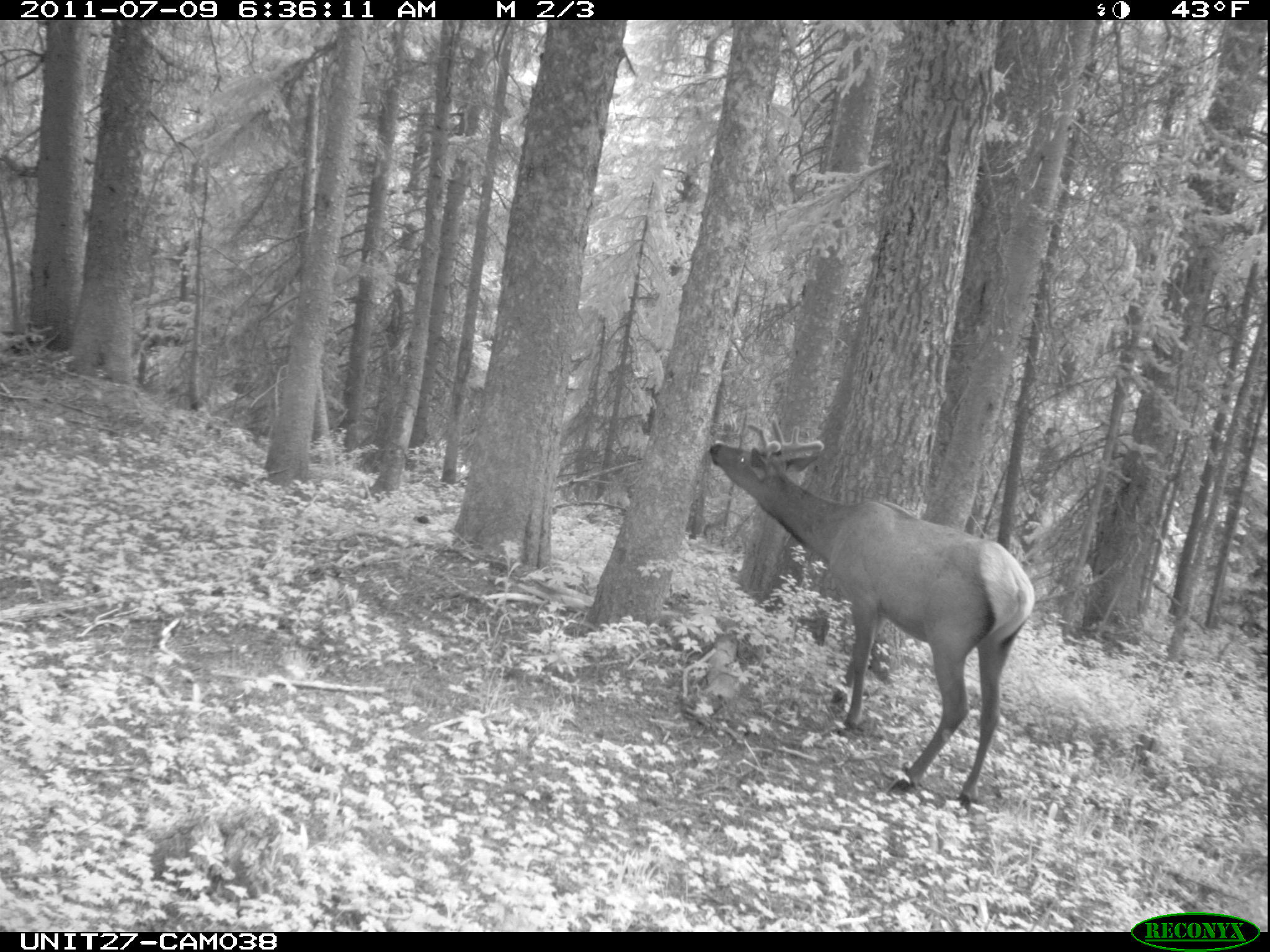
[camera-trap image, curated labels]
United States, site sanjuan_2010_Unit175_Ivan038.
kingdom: Animalia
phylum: Chordata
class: Mammalia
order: Artiodactyla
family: Cervidae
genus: Cervus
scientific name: Cervus elaphus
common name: red deer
Cervus elaphus (red deer).